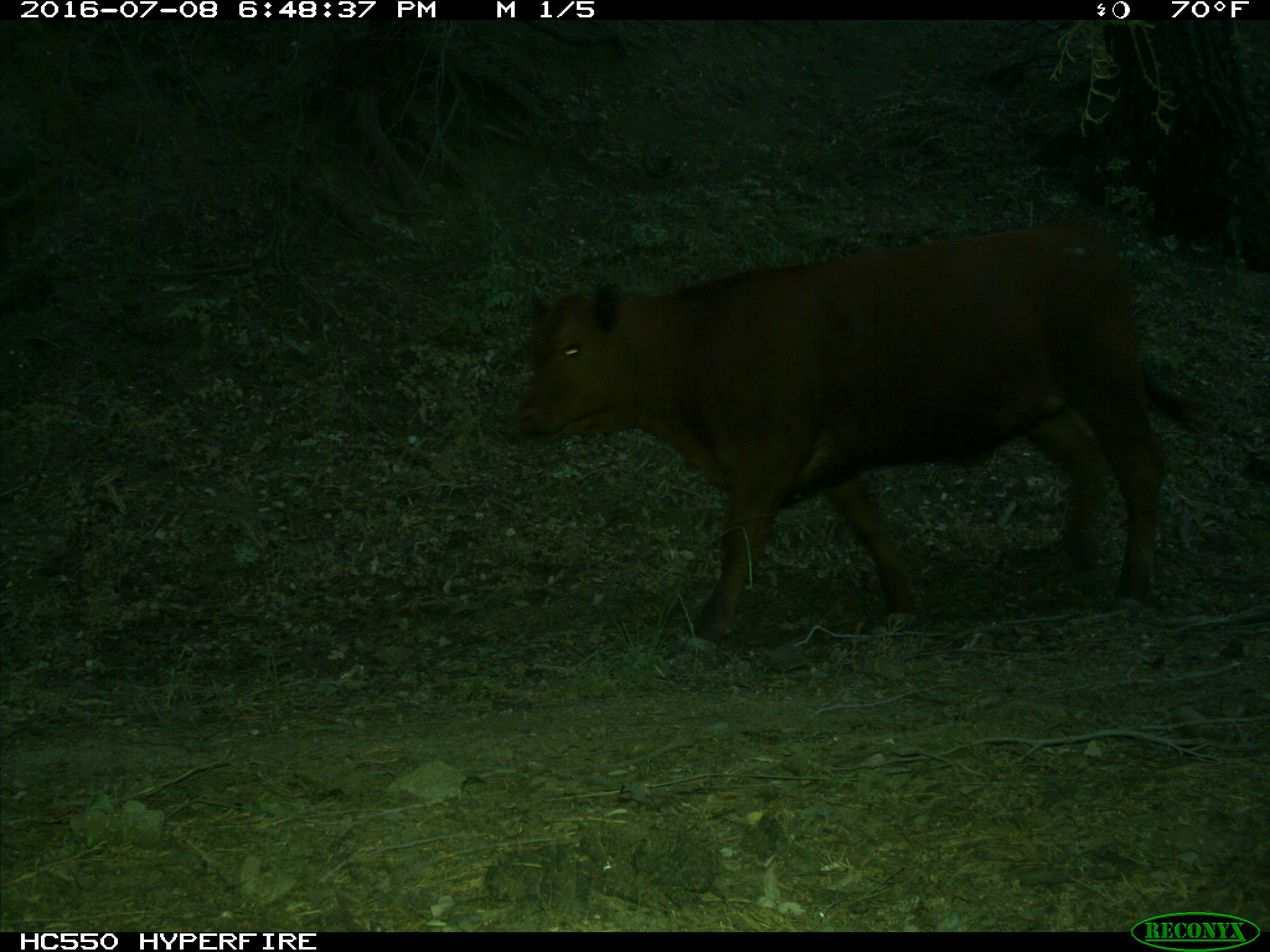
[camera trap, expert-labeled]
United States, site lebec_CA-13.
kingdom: Animalia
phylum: Chordata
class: Mammalia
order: Artiodactyla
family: Bovidae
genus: Bos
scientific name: Bos taurus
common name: domestic cow